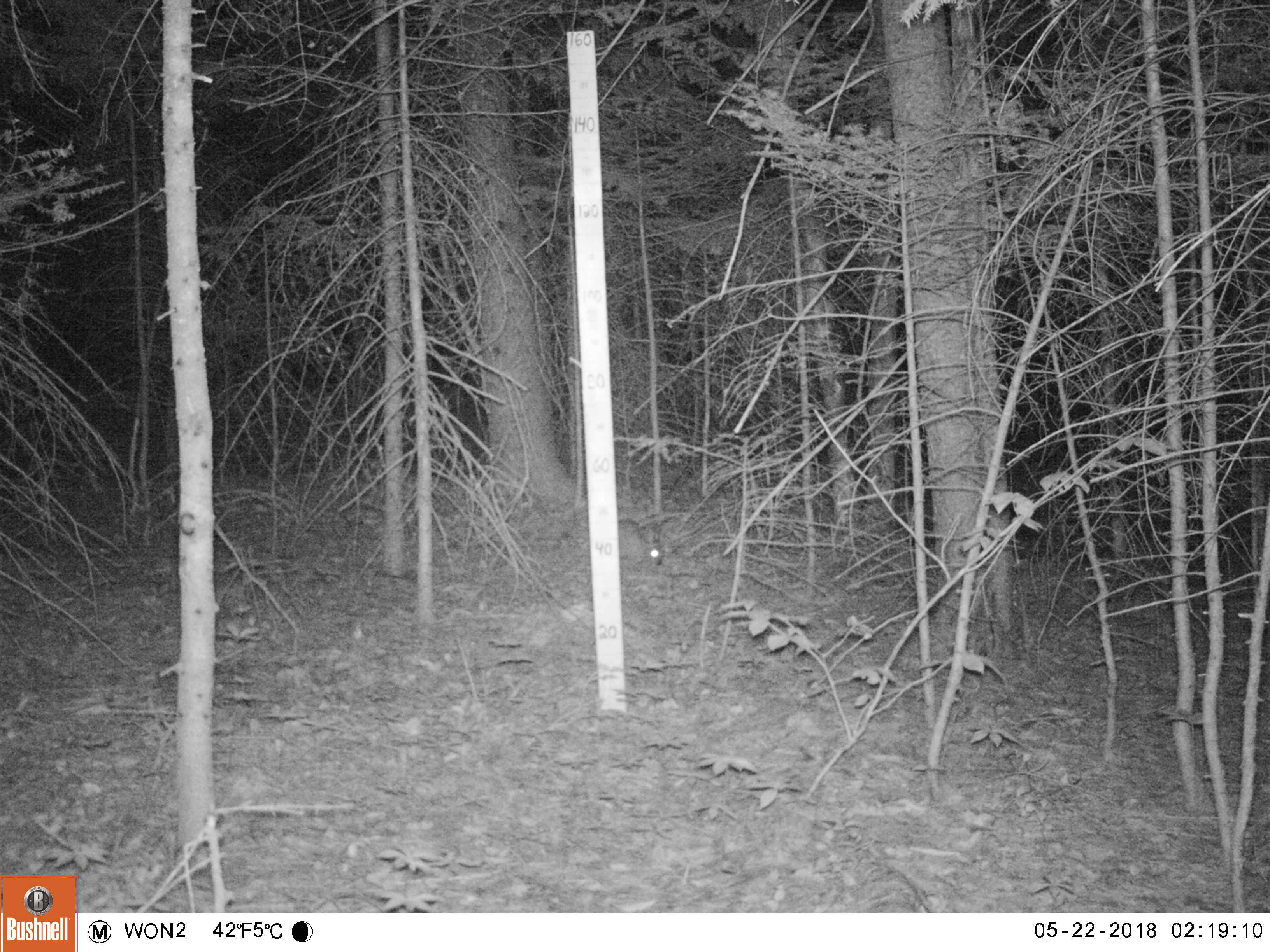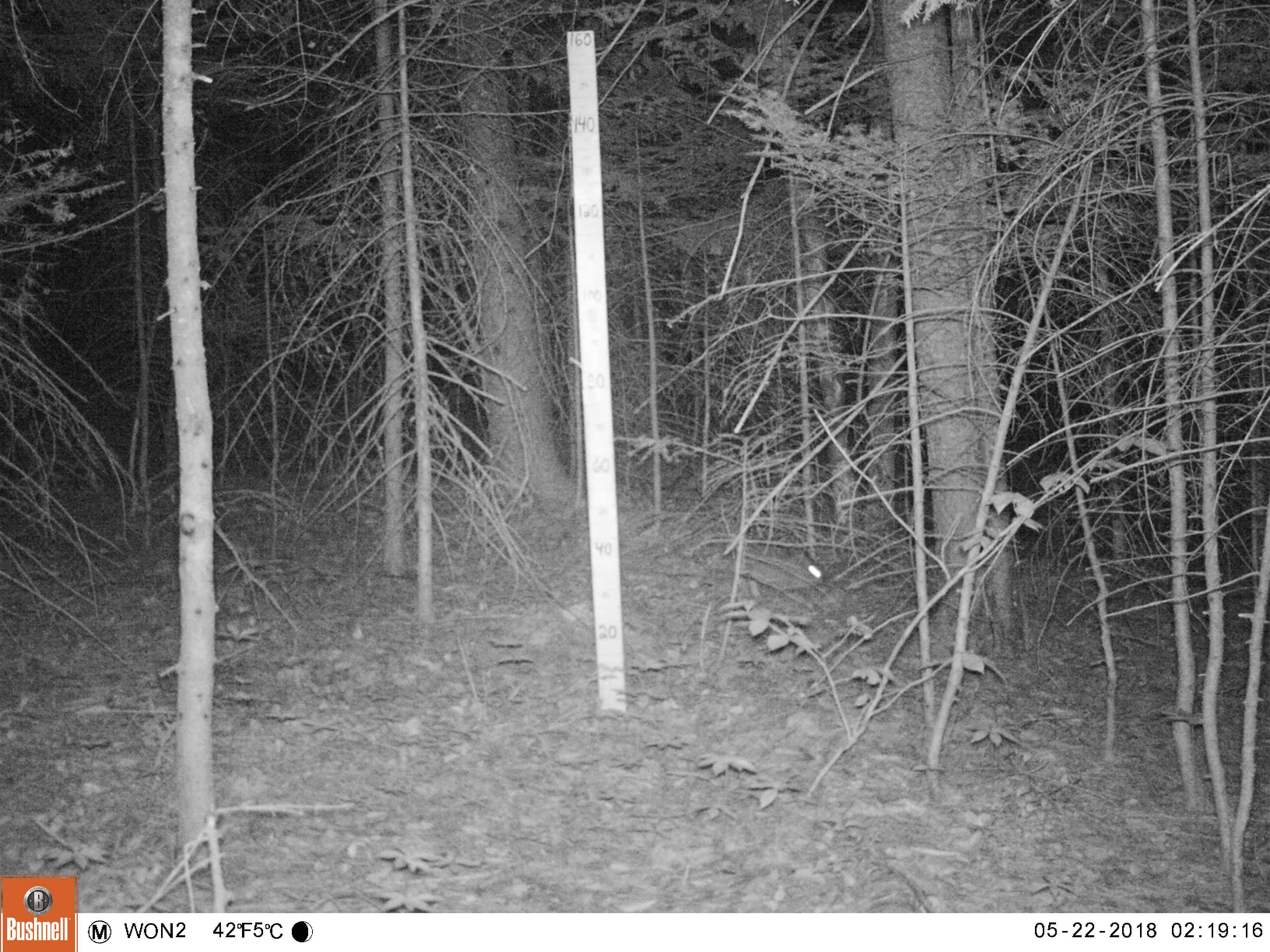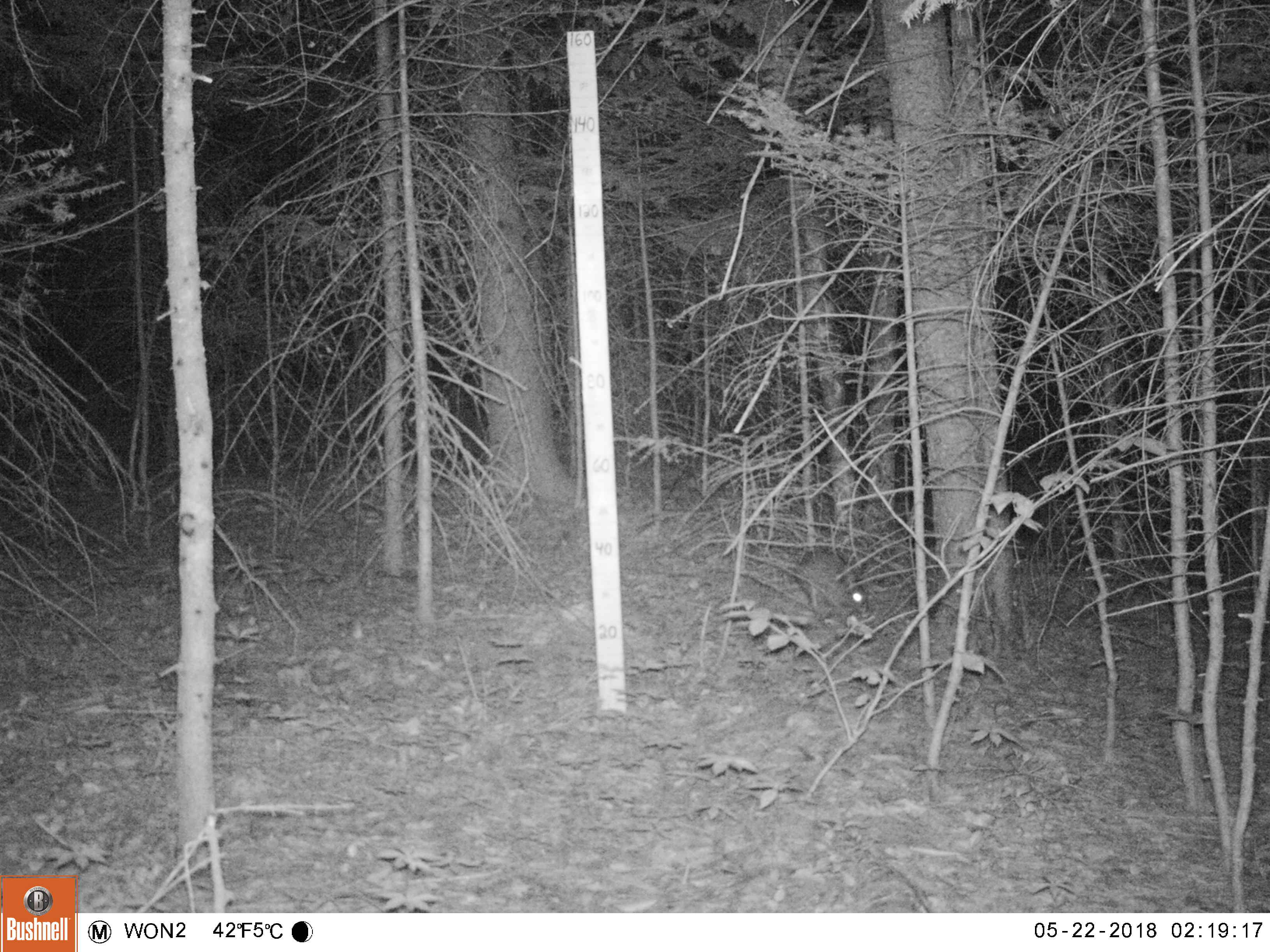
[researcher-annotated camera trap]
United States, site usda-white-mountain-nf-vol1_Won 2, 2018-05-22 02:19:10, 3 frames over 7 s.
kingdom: Animalia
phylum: Chordata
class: Mammalia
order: Lagomorpha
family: Leporidae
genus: Lepus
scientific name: Lepus americanus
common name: snowshoe hare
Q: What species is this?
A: Snowshoe hare (Lepus americanus).